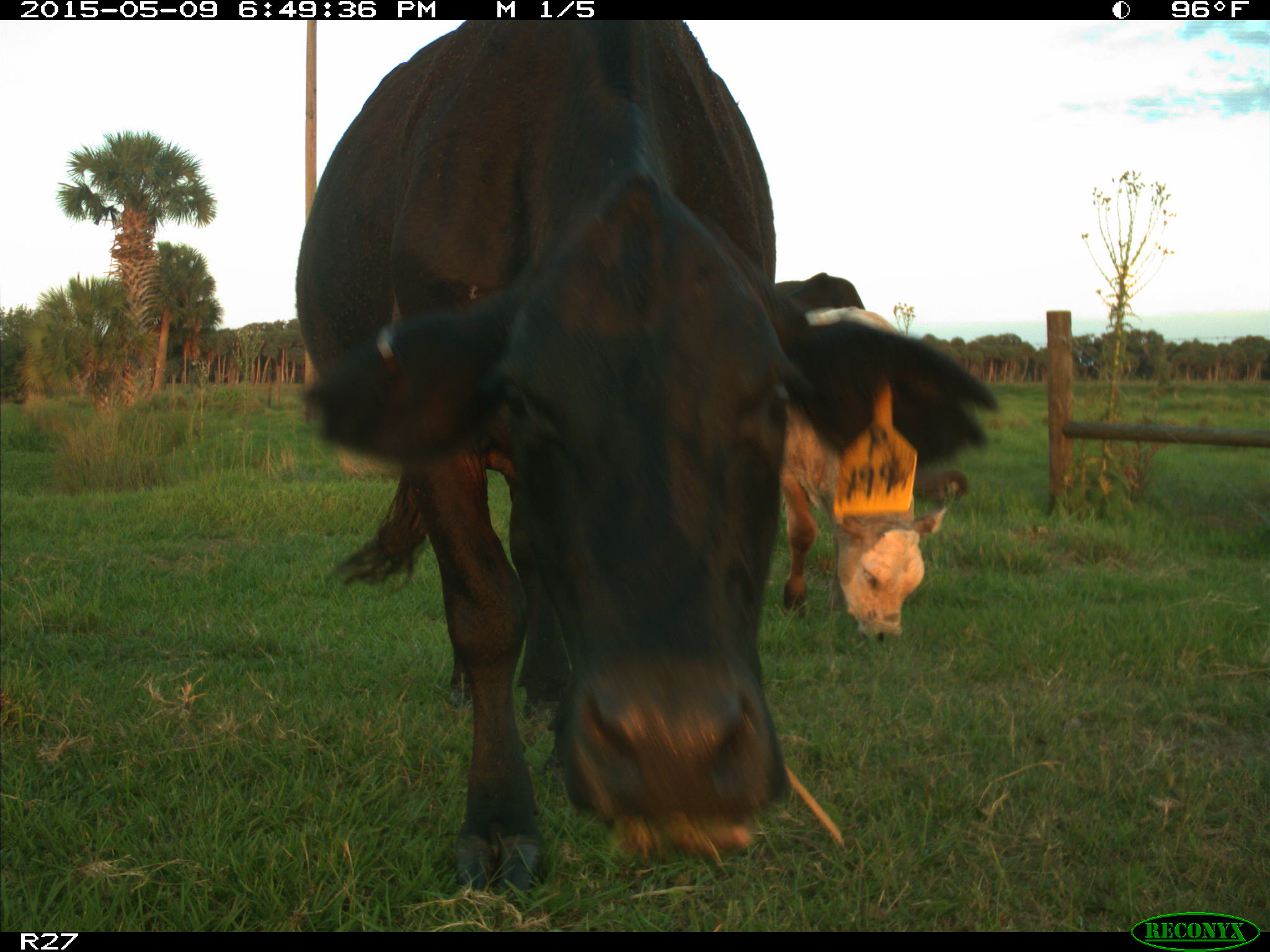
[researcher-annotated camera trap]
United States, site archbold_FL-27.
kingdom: Animalia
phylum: Chordata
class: Mammalia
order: Artiodactyla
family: Bovidae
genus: Bos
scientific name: Bos taurus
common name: domestic cow